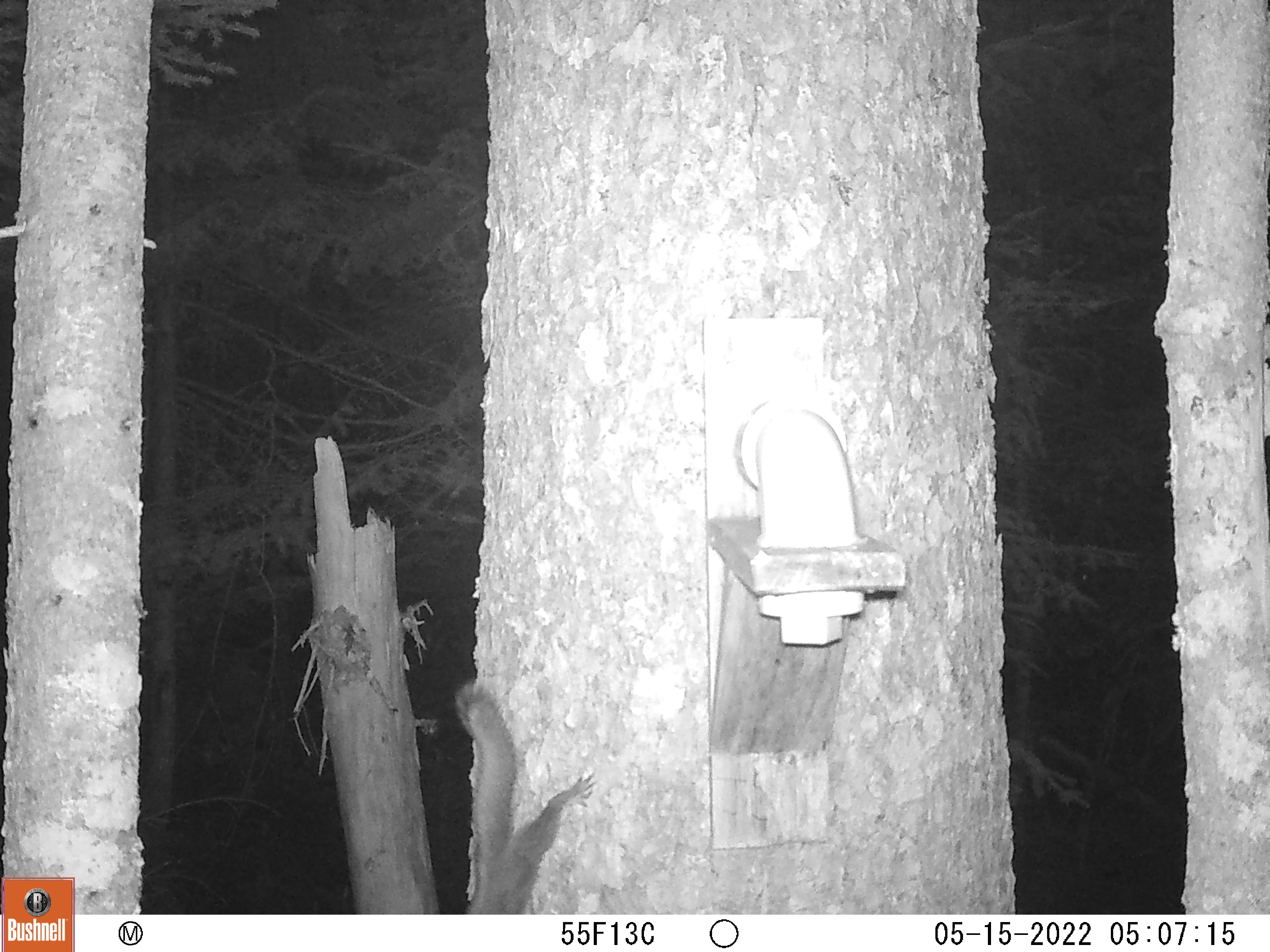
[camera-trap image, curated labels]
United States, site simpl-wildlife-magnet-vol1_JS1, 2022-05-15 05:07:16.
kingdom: Animalia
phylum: Chordata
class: Mammalia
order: Rodentia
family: Sciuridae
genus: Tamiasciurus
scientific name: Tamiasciurus hudsonicus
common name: red squirrel